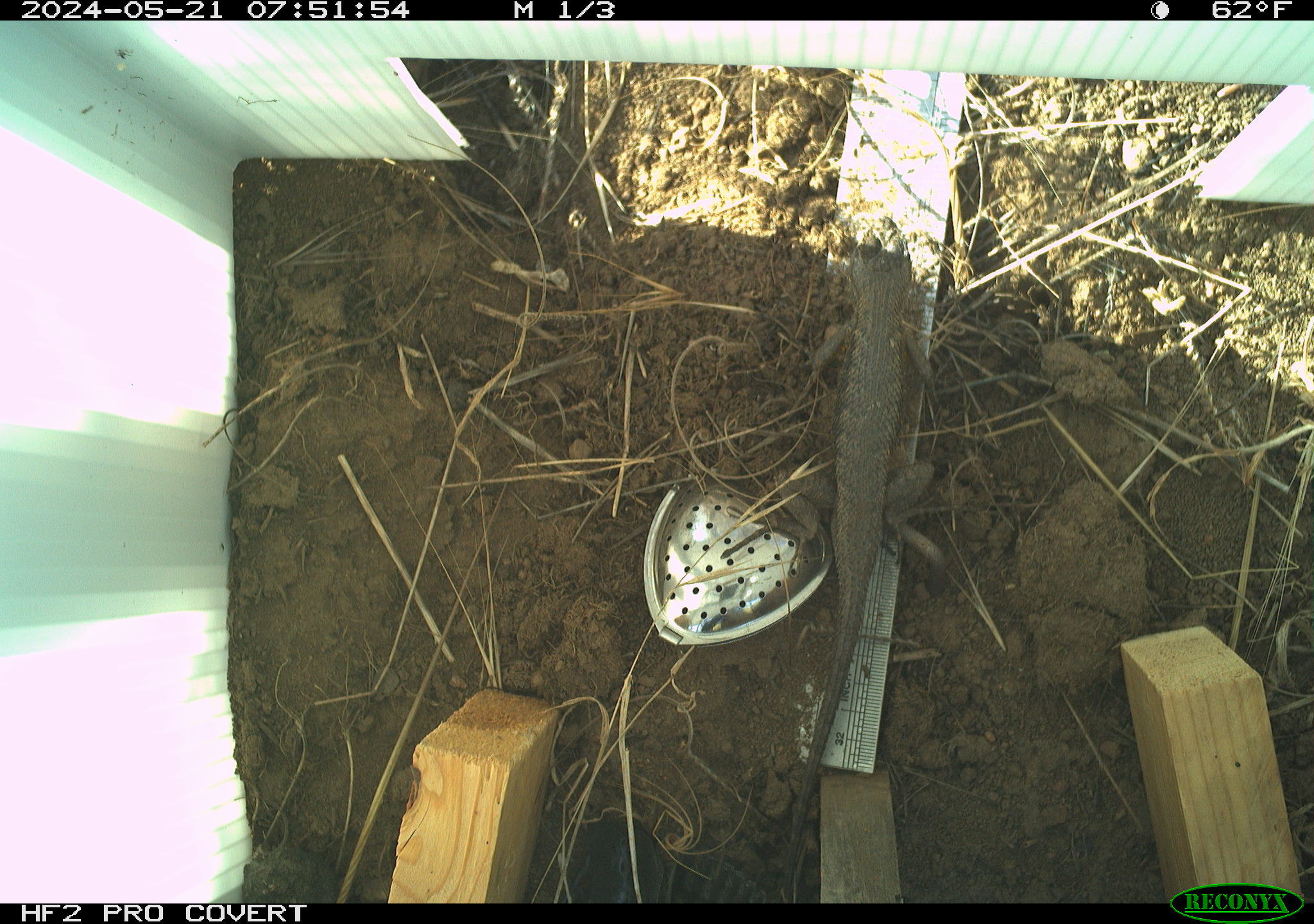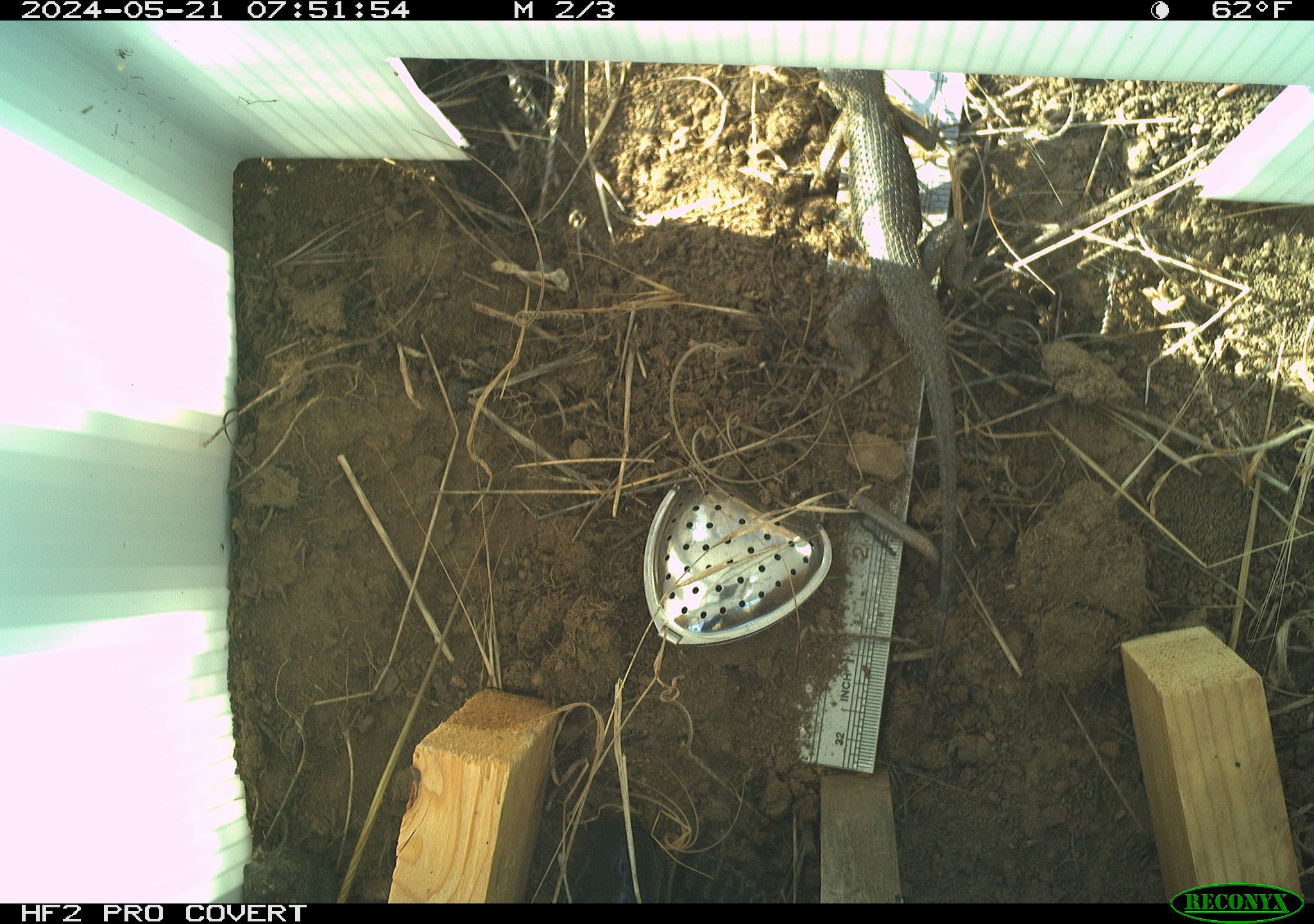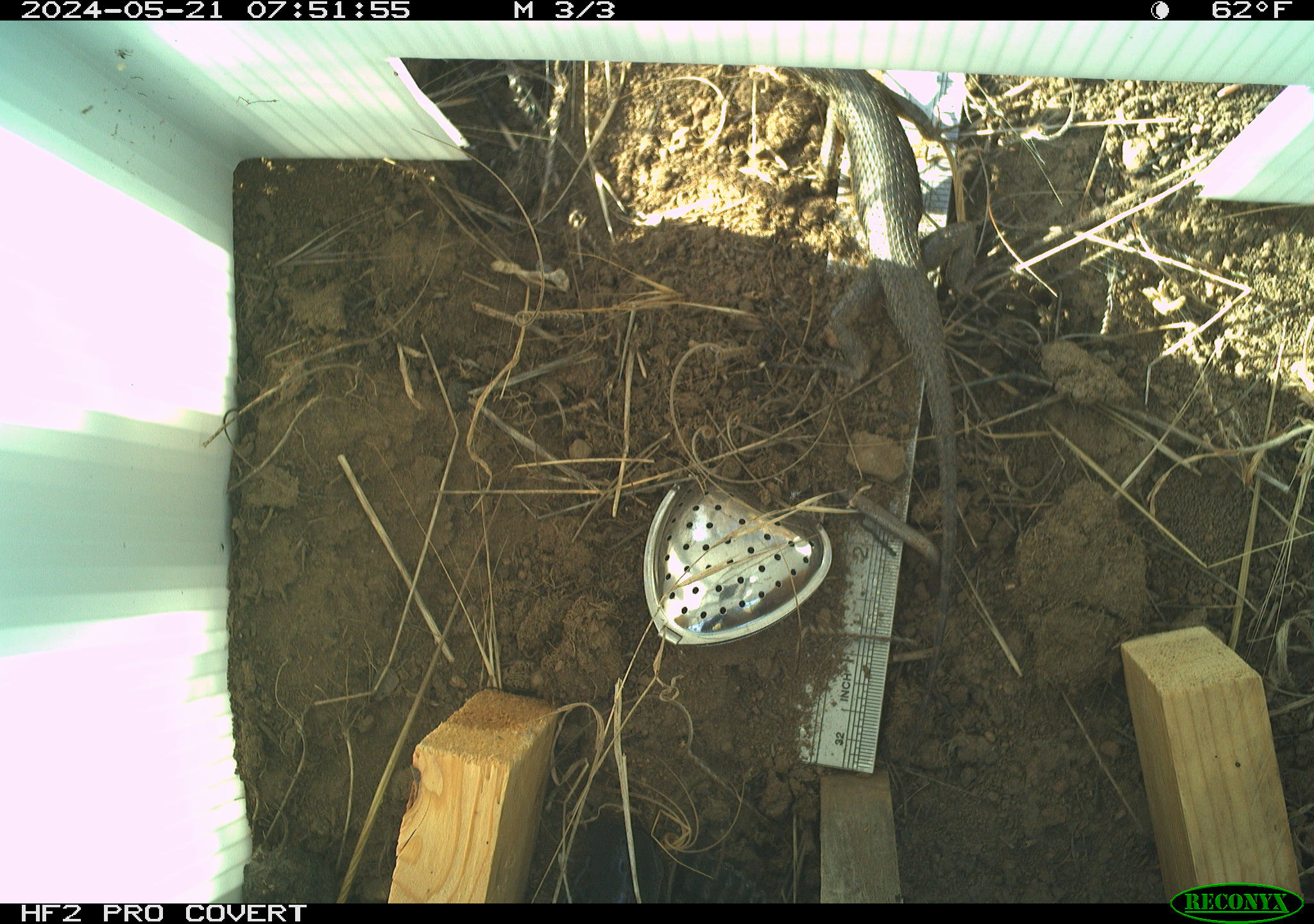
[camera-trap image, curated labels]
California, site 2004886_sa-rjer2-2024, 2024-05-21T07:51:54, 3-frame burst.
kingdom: Animalia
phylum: Chordata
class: Reptilia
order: Squamata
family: Phrynosomatidae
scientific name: Phrynosomatidae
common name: phrynosomatid lizards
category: phrynosomatidae family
Phrynosomatidae family (phrynosomatid lizards) (Phrynosomatidae).